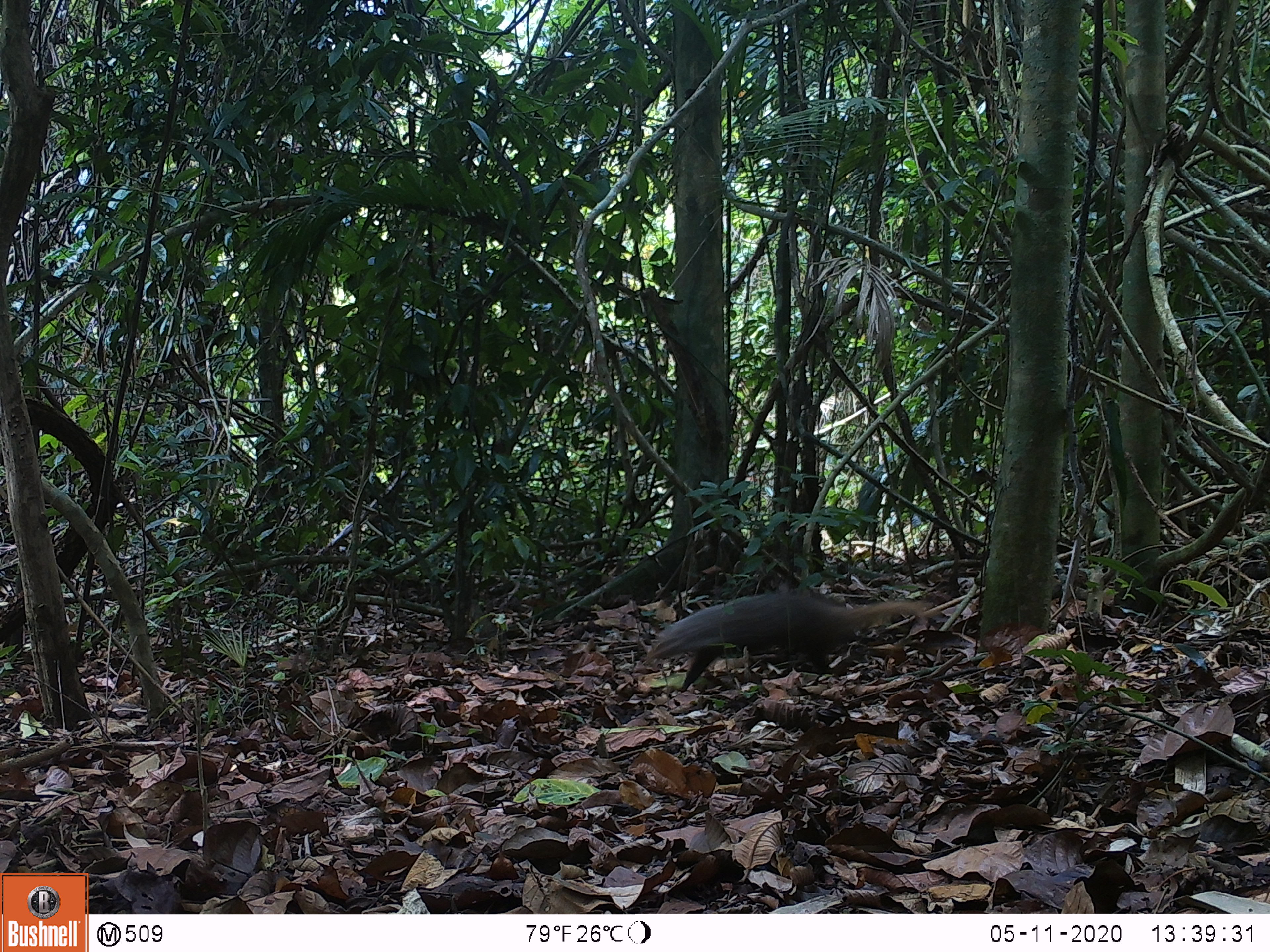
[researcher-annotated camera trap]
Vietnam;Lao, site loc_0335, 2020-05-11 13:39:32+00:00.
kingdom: Animalia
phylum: Chordata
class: Mammalia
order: Carnivora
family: Herpestidae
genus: Urva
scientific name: Urva urva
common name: crab-eating mongoose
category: crab eating mongoose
Crab eating mongoose (crab-eating mongoose) (Urva urva). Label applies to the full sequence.